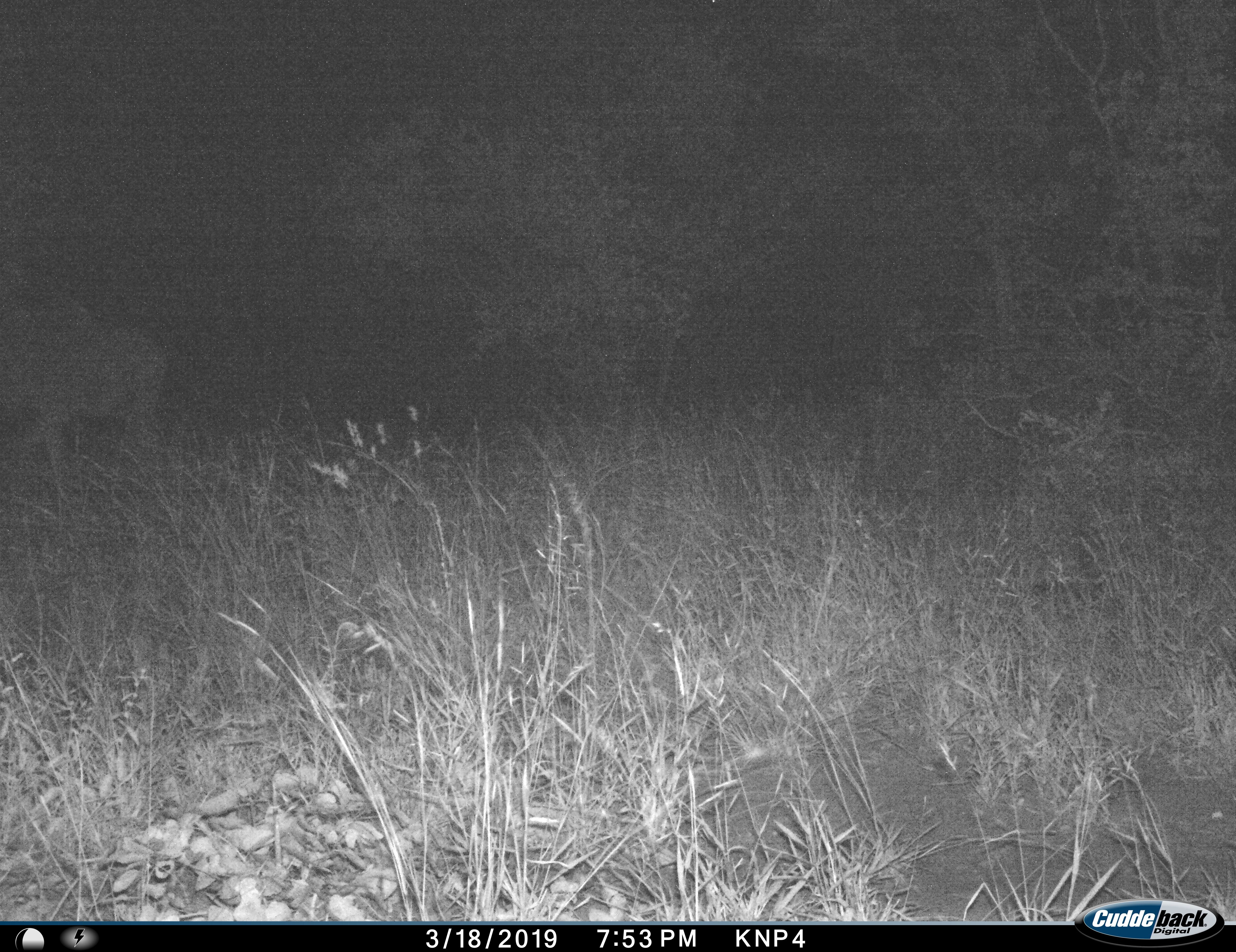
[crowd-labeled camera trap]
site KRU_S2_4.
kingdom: Animalia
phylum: Chordata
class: Mammalia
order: Carnivora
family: Felidae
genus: Panthera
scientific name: Panthera leo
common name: lion male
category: lionmale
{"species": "lionmale (lion male) (Panthera leo)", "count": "1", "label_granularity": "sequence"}